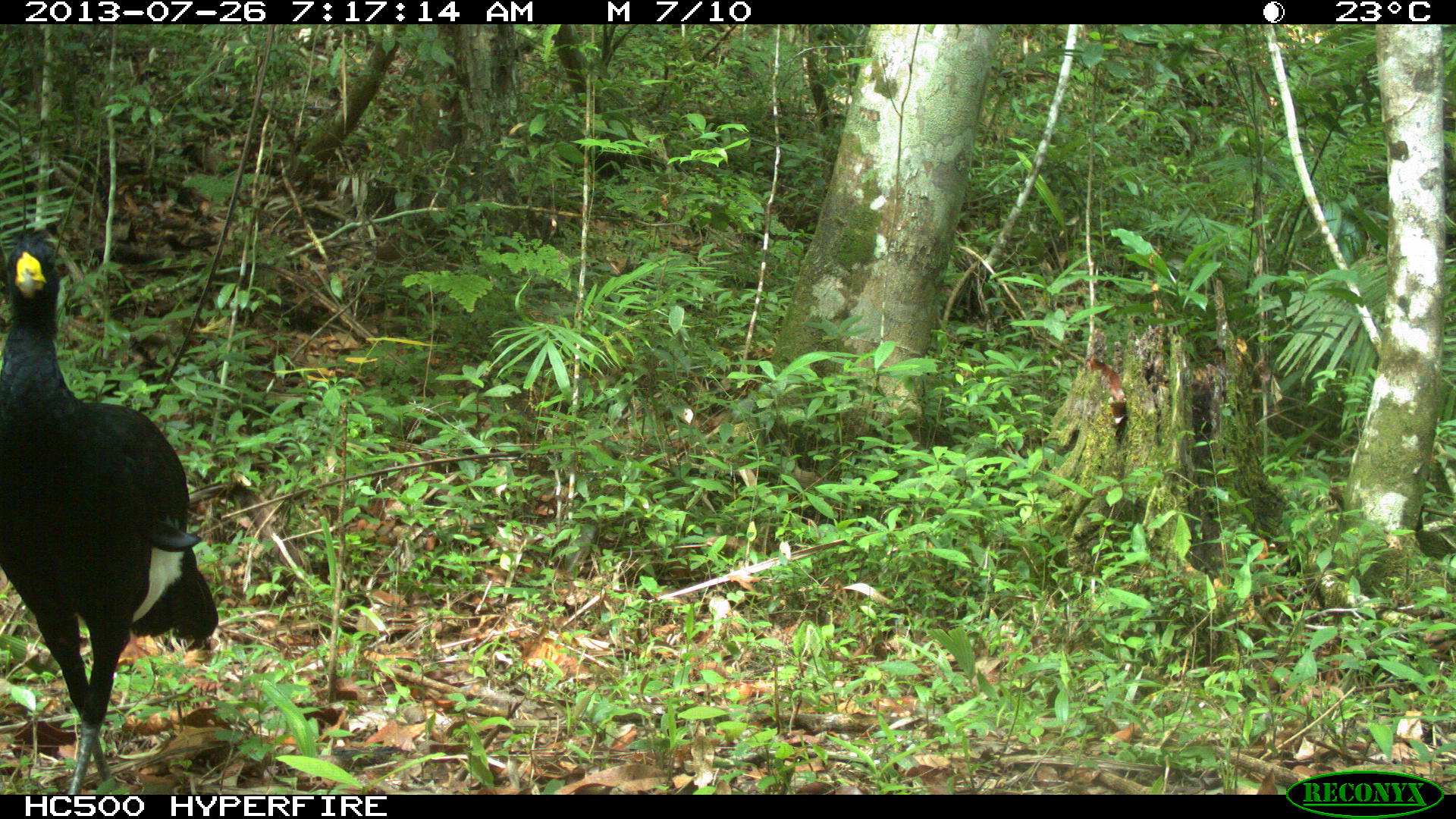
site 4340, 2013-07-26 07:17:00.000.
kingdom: Animalia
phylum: Chordata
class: Aves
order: Galliformes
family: Cracidae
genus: Crax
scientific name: Crax rubra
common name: great curassow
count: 1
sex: male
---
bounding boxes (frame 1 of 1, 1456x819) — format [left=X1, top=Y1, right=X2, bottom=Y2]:
crax rubra: [left=0, top=227, right=220, bottom=793]